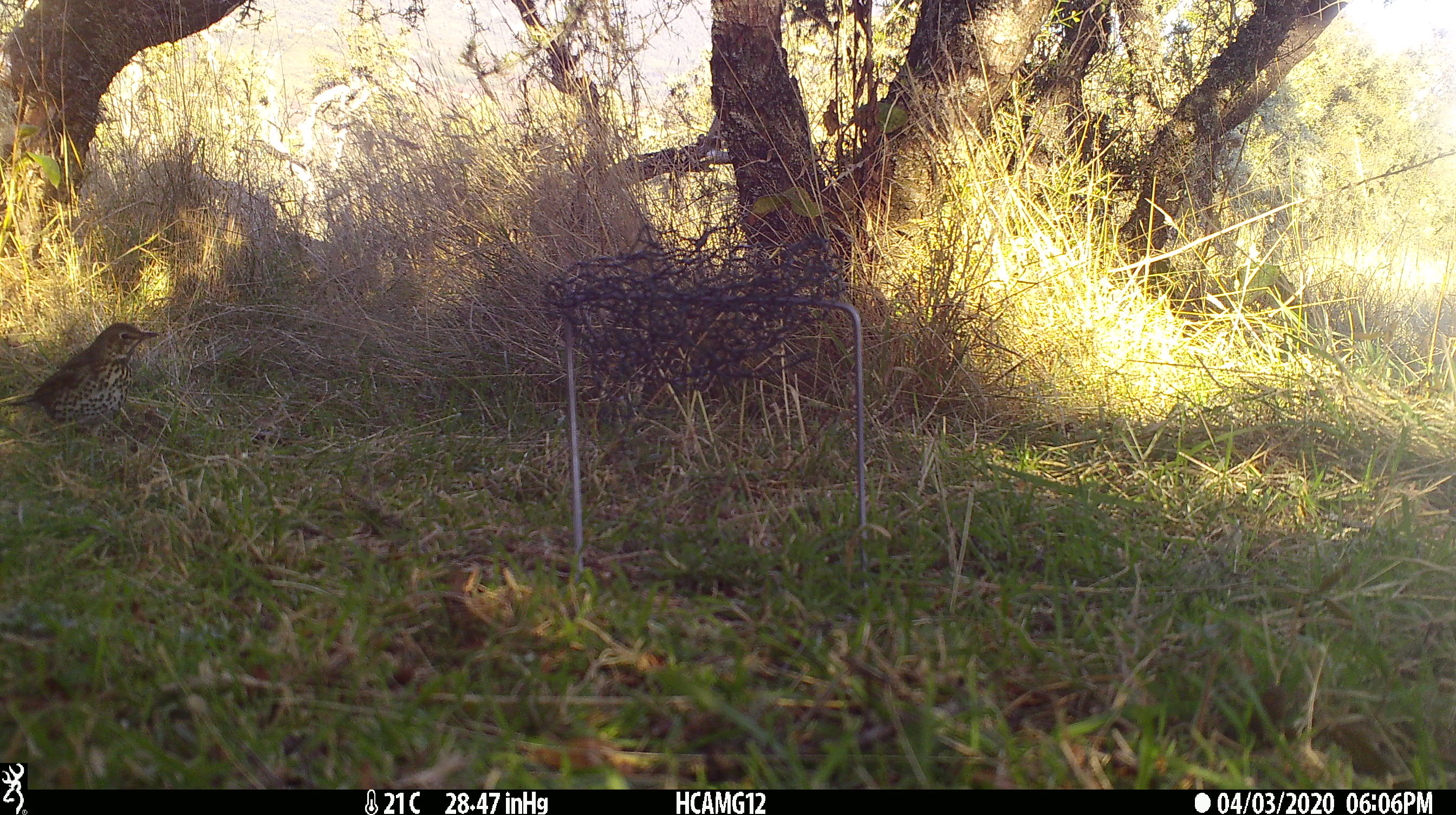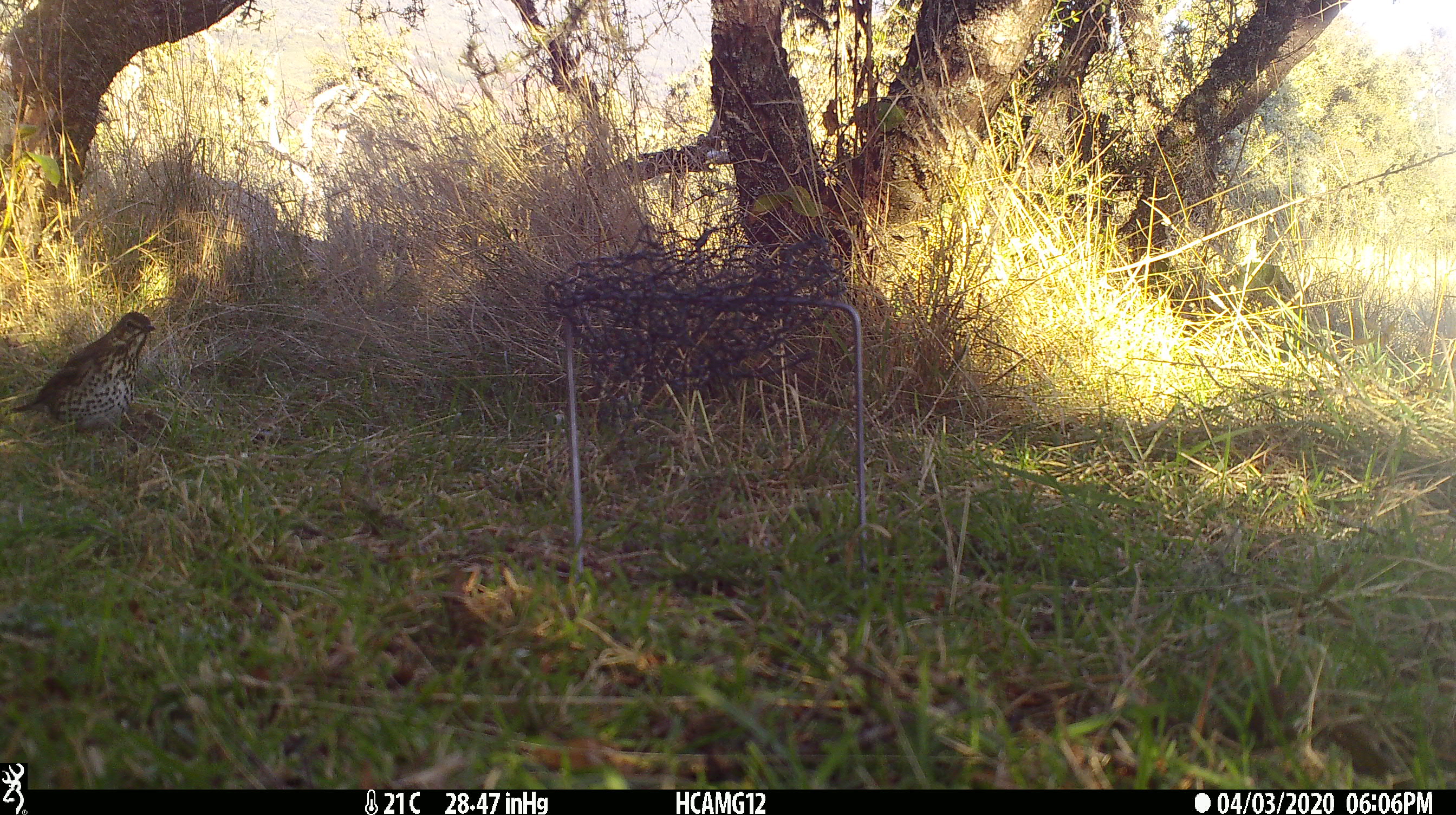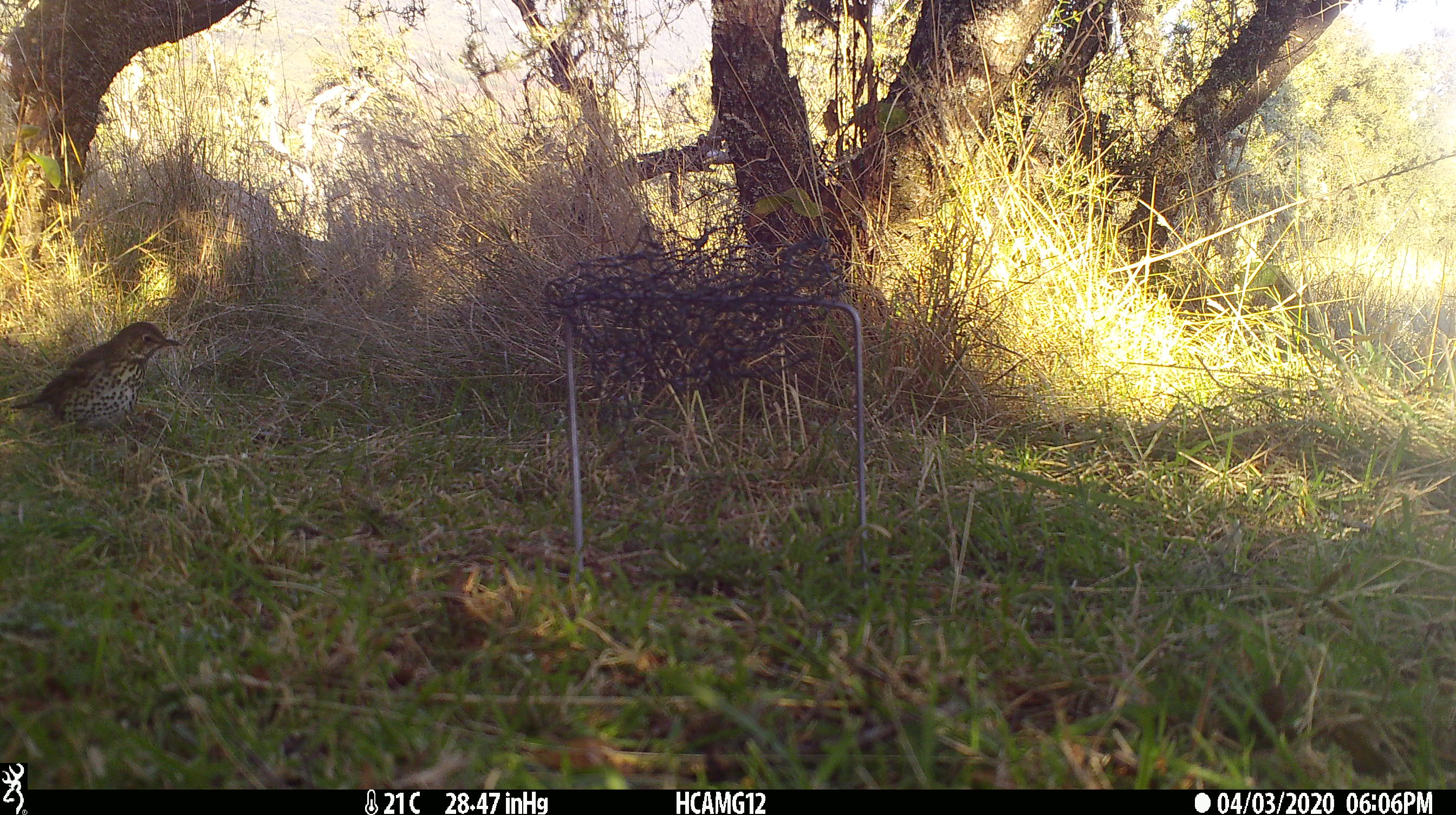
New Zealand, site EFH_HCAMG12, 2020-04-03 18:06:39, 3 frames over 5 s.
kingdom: Animalia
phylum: Chordata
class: Aves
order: Passeriformes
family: Turdidae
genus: Turdus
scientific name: Turdus philomelos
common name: song thrush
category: thrush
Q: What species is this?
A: Thrush (song thrush) (Turdus philomelos).